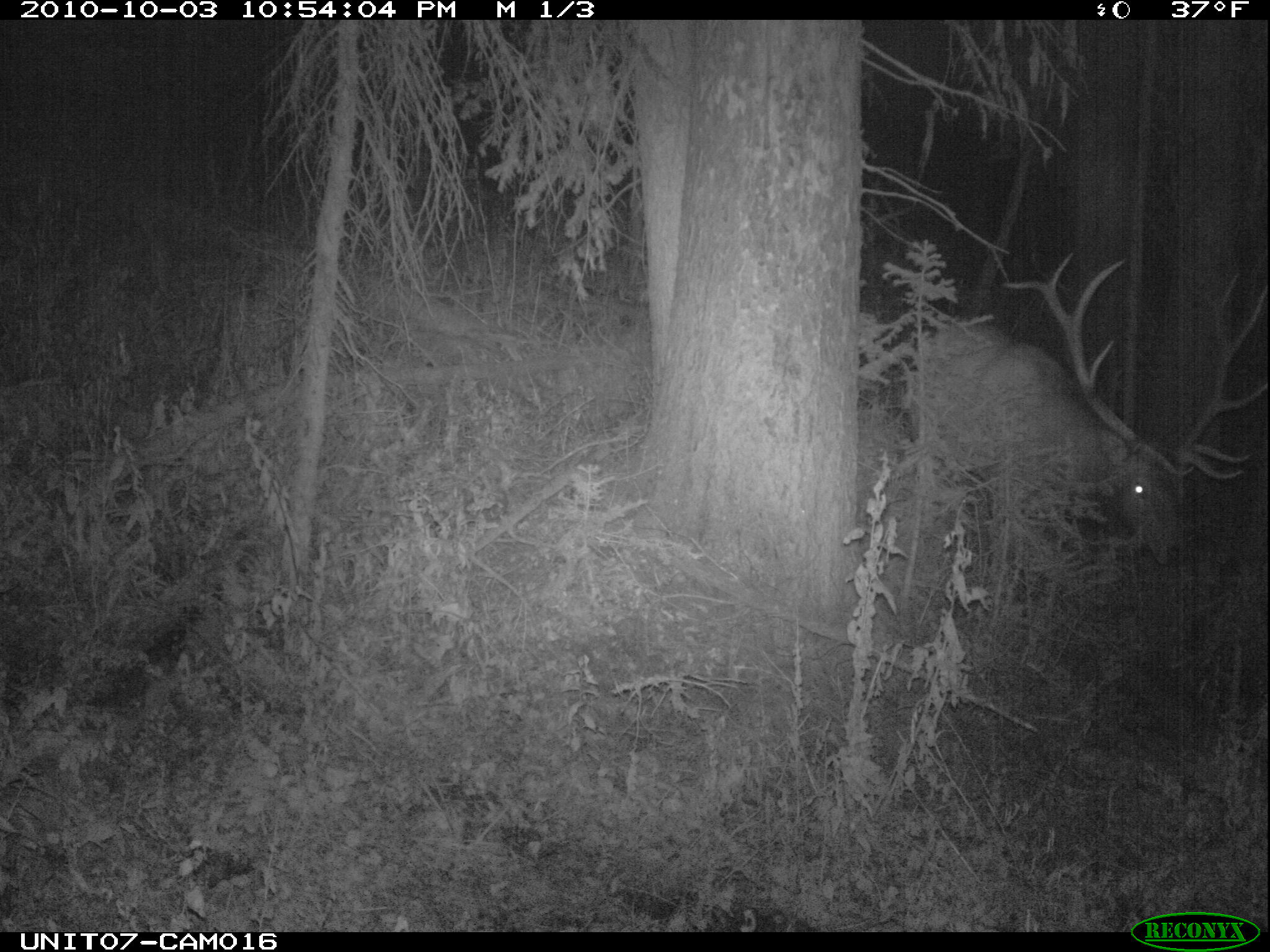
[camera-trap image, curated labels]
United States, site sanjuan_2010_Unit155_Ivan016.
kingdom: Animalia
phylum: Chordata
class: Mammalia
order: Artiodactyla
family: Cervidae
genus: Cervus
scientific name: Cervus elaphus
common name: red deer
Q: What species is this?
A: Cervus elaphus (red deer).